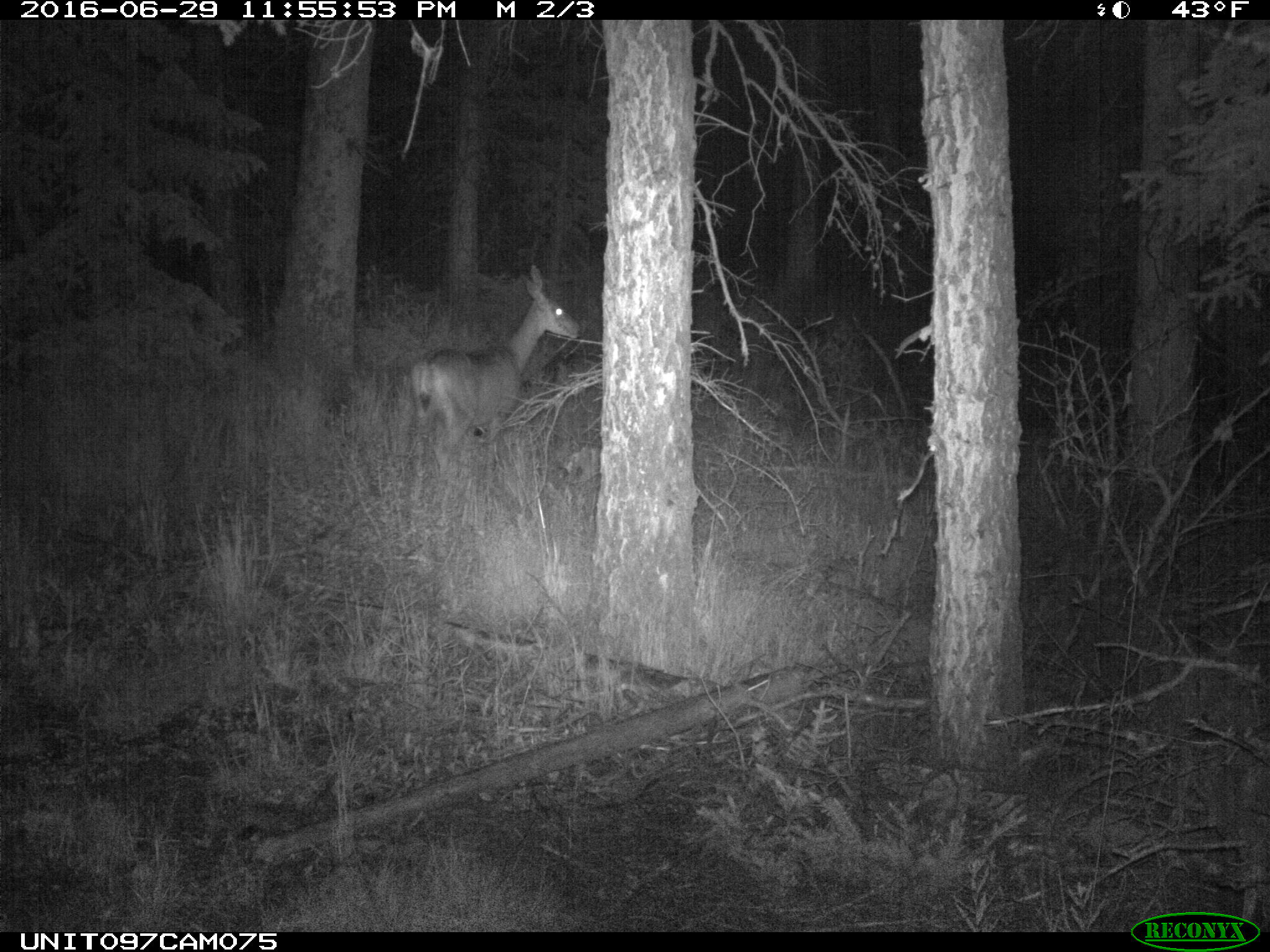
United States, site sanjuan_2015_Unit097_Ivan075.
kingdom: Animalia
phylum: Chordata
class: Mammalia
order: Artiodactyla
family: Cervidae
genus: Odocoileus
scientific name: Odocoileus hemionus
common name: mule deer